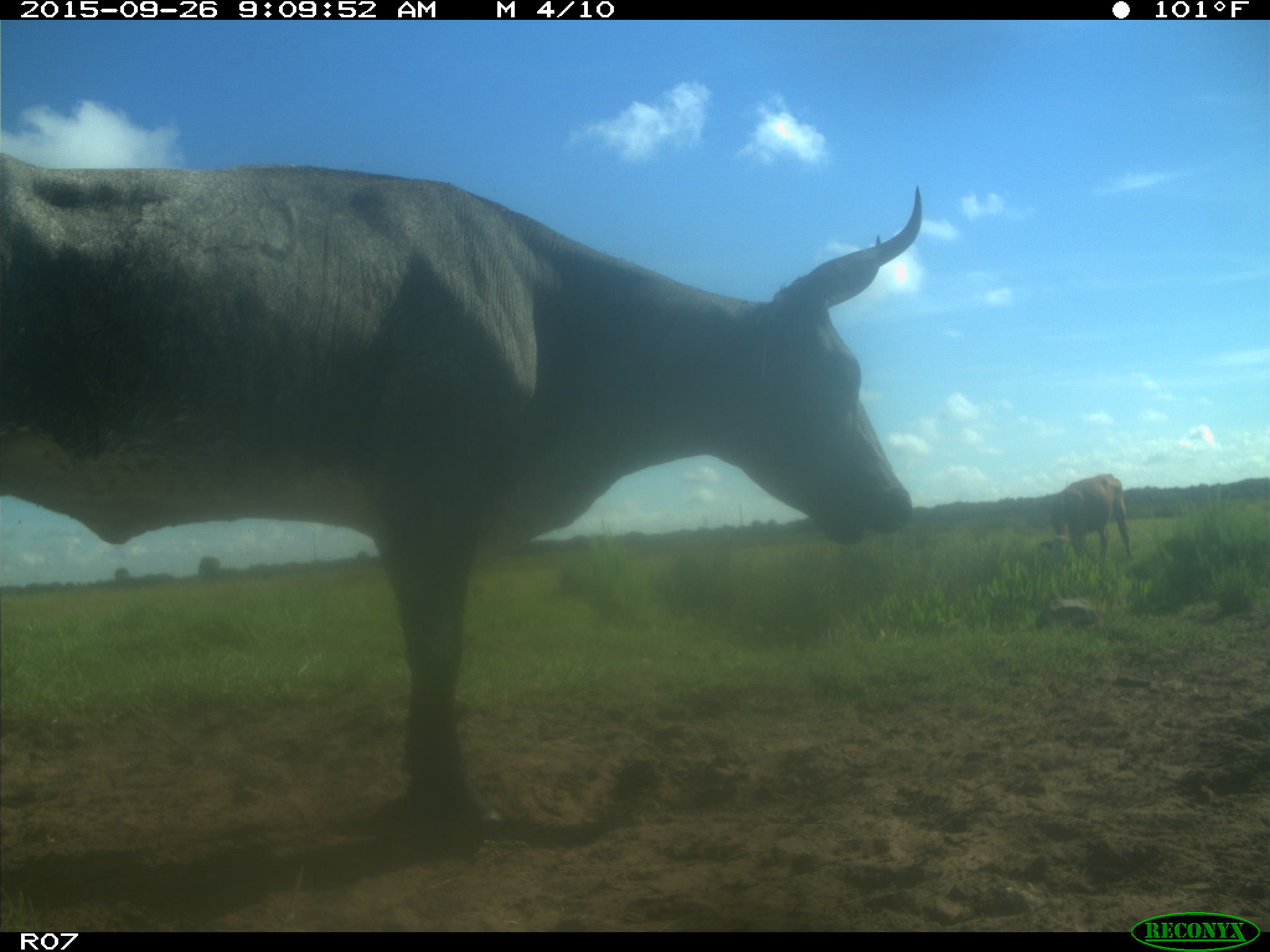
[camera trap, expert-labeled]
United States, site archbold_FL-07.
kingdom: Animalia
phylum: Chordata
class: Mammalia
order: Artiodactyla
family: Bovidae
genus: Bos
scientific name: Bos taurus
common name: domestic cow